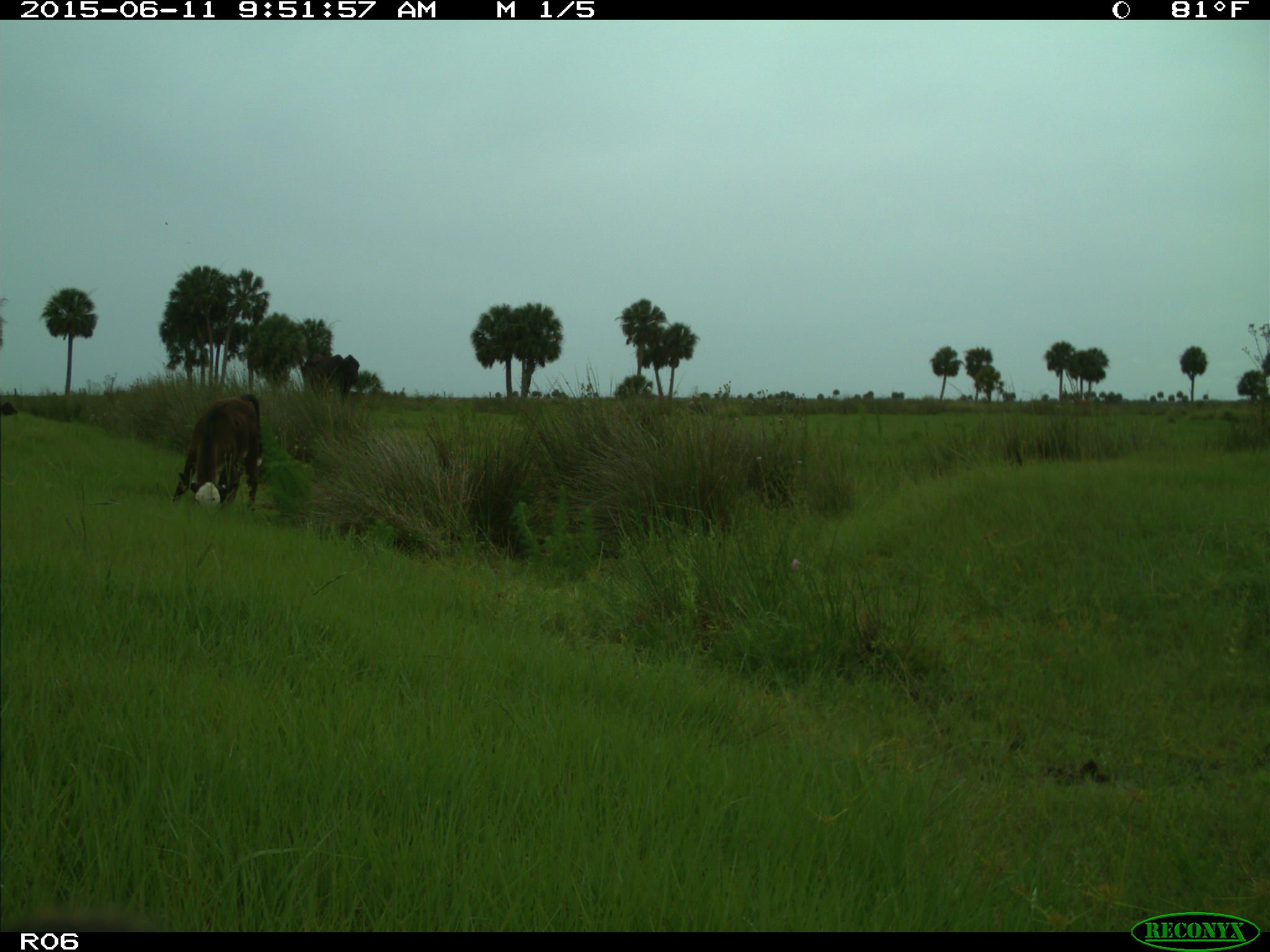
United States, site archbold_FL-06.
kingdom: Animalia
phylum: Chordata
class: Mammalia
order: Artiodactyla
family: Bovidae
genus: Bos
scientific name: Bos taurus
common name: domestic cow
Bos taurus (domestic cow).